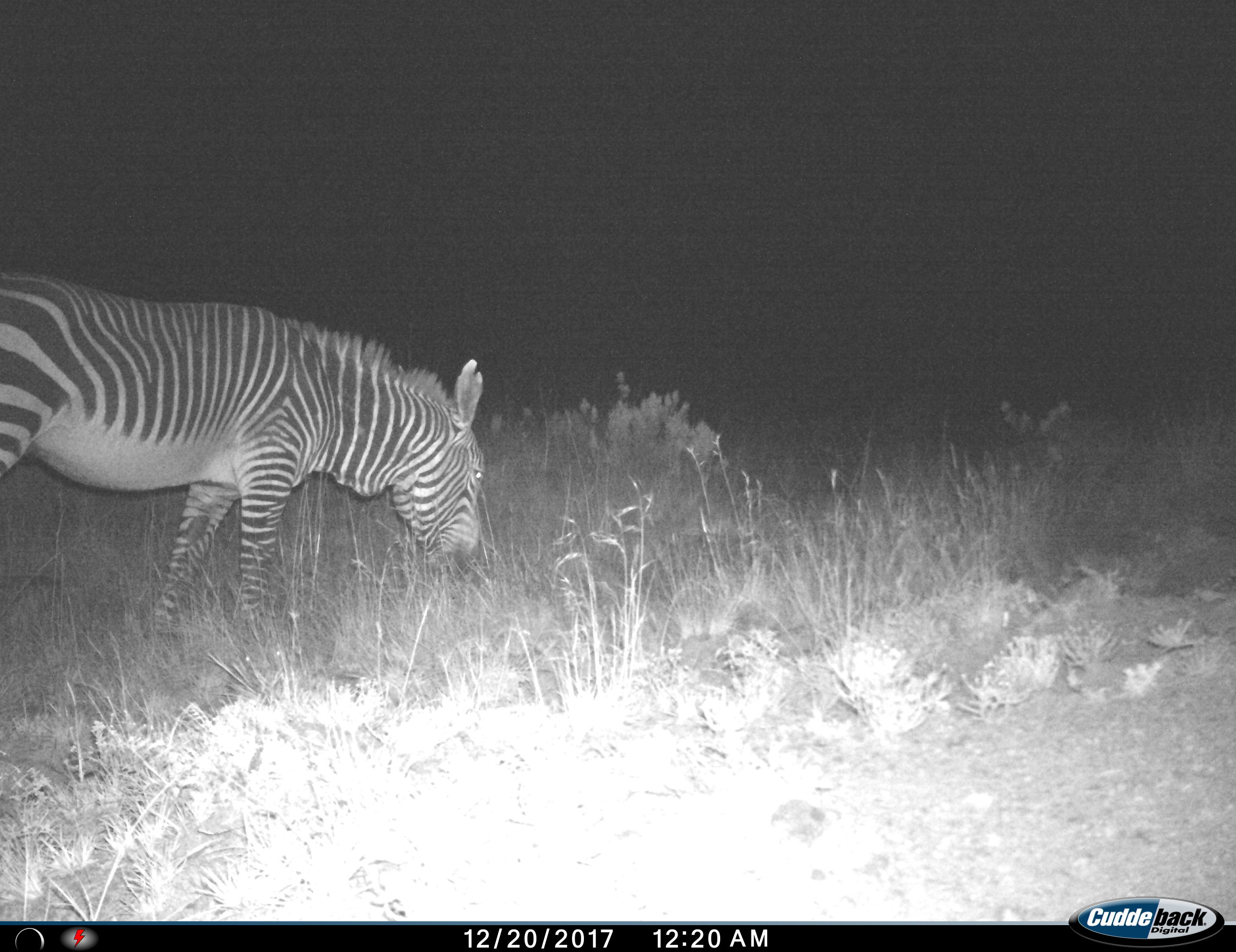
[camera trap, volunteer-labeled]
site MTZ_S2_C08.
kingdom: Animalia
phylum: Chordata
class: Mammalia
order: Perissodactyla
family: Equidae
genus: Equus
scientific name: Equus zebra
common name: mountain zebra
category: zebramountain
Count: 1.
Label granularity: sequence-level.